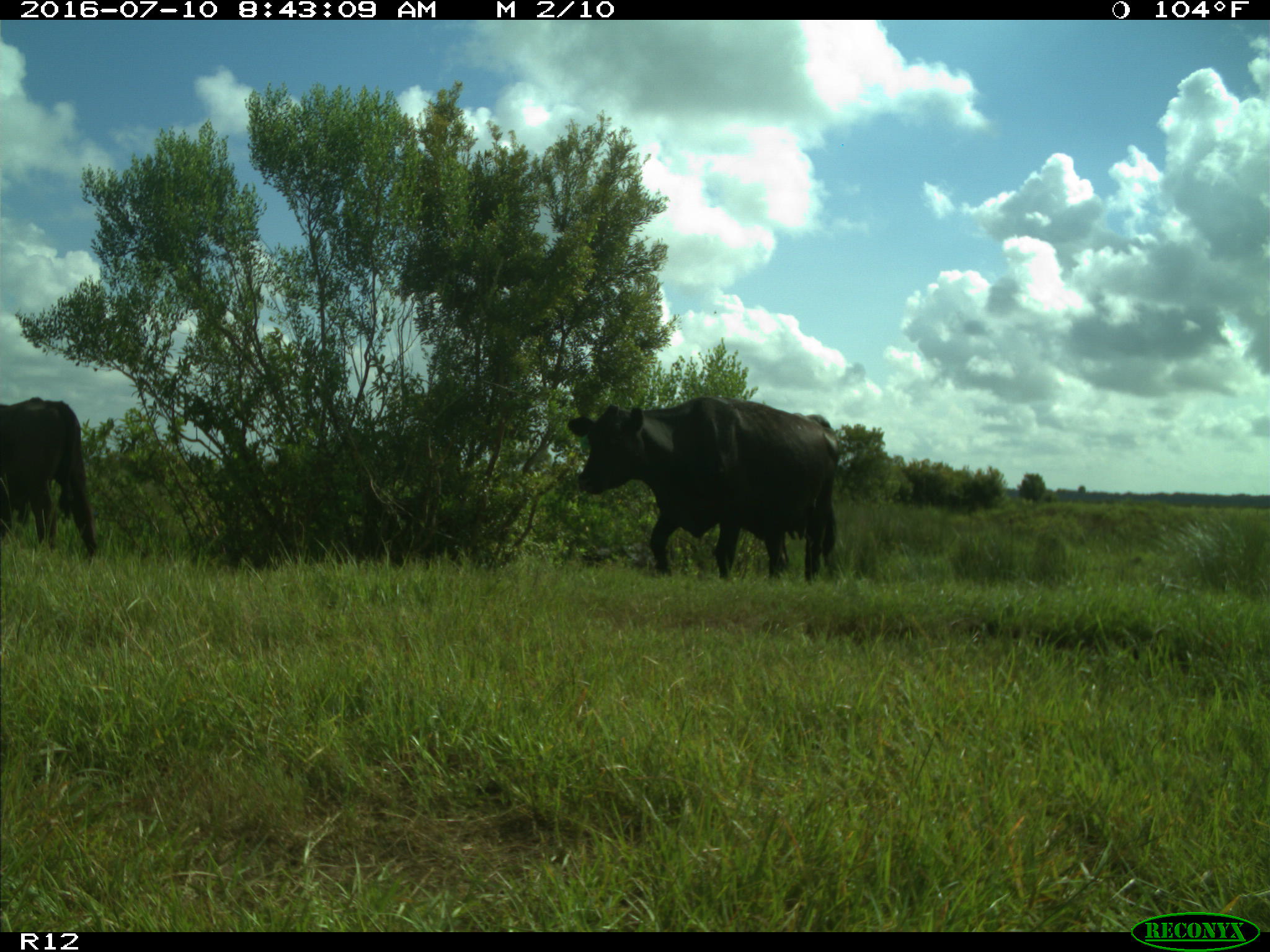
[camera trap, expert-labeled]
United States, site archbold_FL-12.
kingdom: Animalia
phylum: Chordata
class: Mammalia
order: Artiodactyla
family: Bovidae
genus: Bos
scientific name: Bos taurus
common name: domestic cow